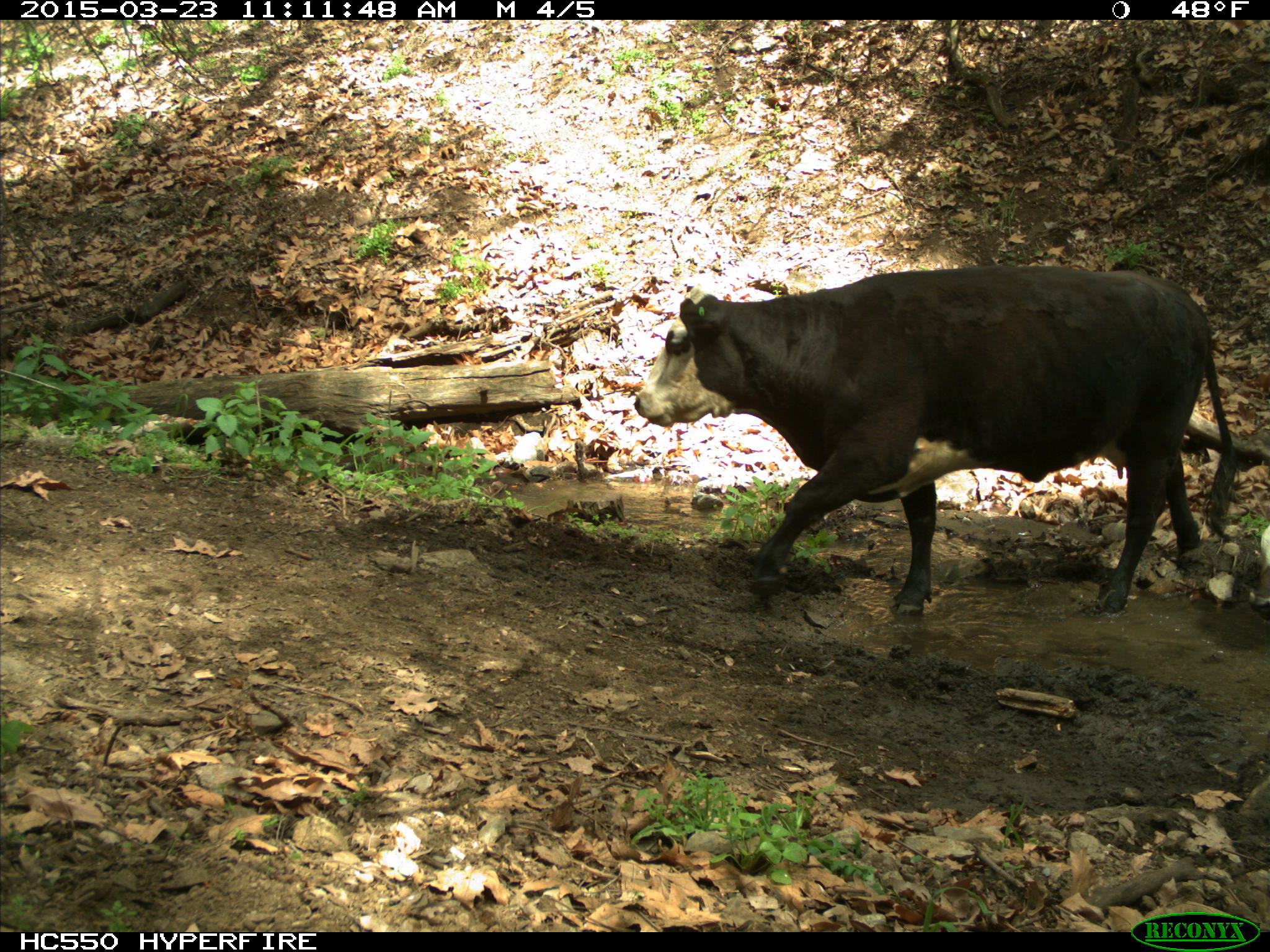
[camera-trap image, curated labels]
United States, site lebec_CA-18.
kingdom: Animalia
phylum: Chordata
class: Mammalia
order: Artiodactyla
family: Bovidae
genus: Bos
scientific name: Bos taurus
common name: domestic cow